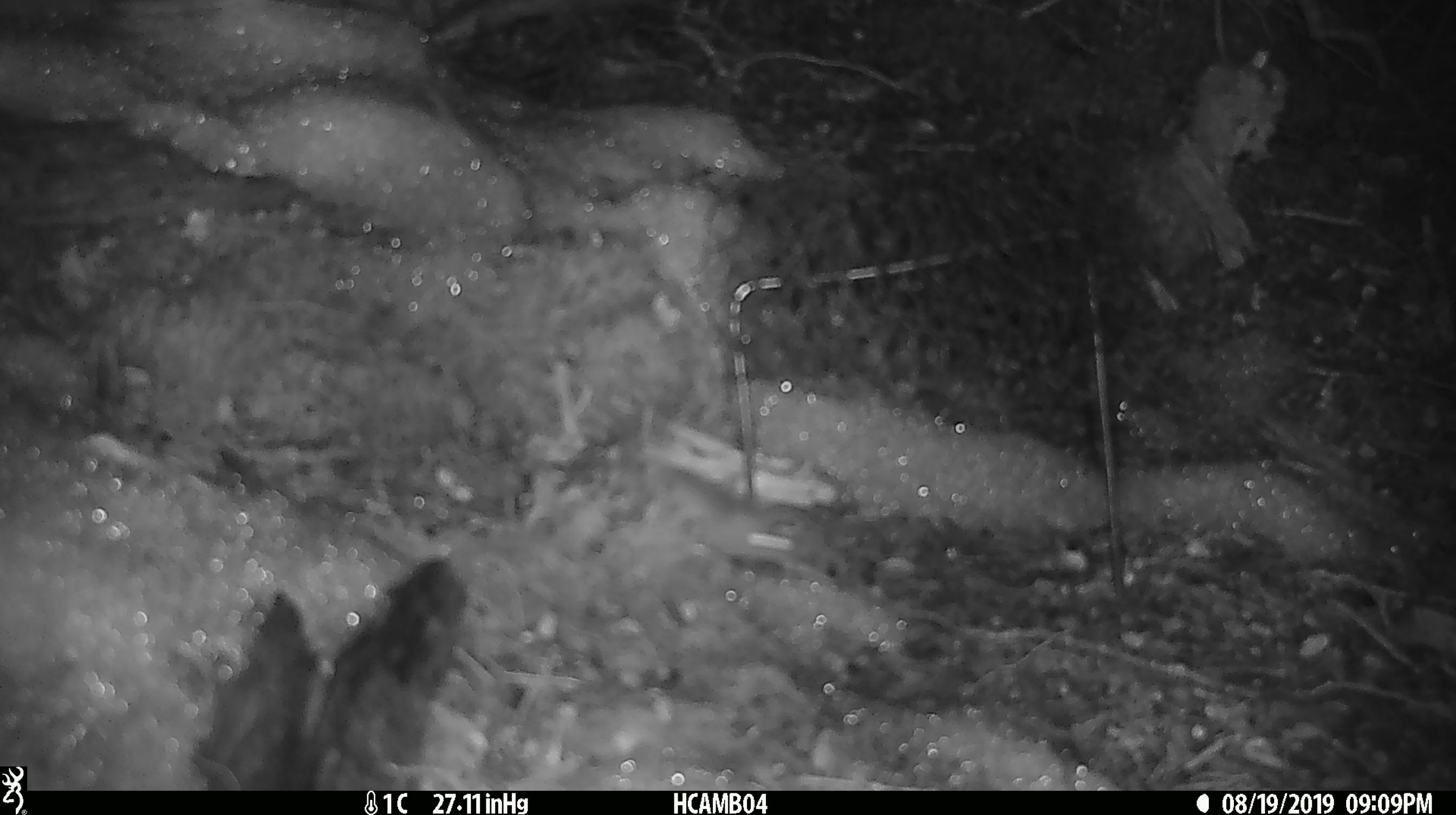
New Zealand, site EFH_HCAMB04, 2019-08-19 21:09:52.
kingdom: Animalia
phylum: Chordata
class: Mammalia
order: Rodentia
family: Muridae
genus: Mus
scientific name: Mus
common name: mouse